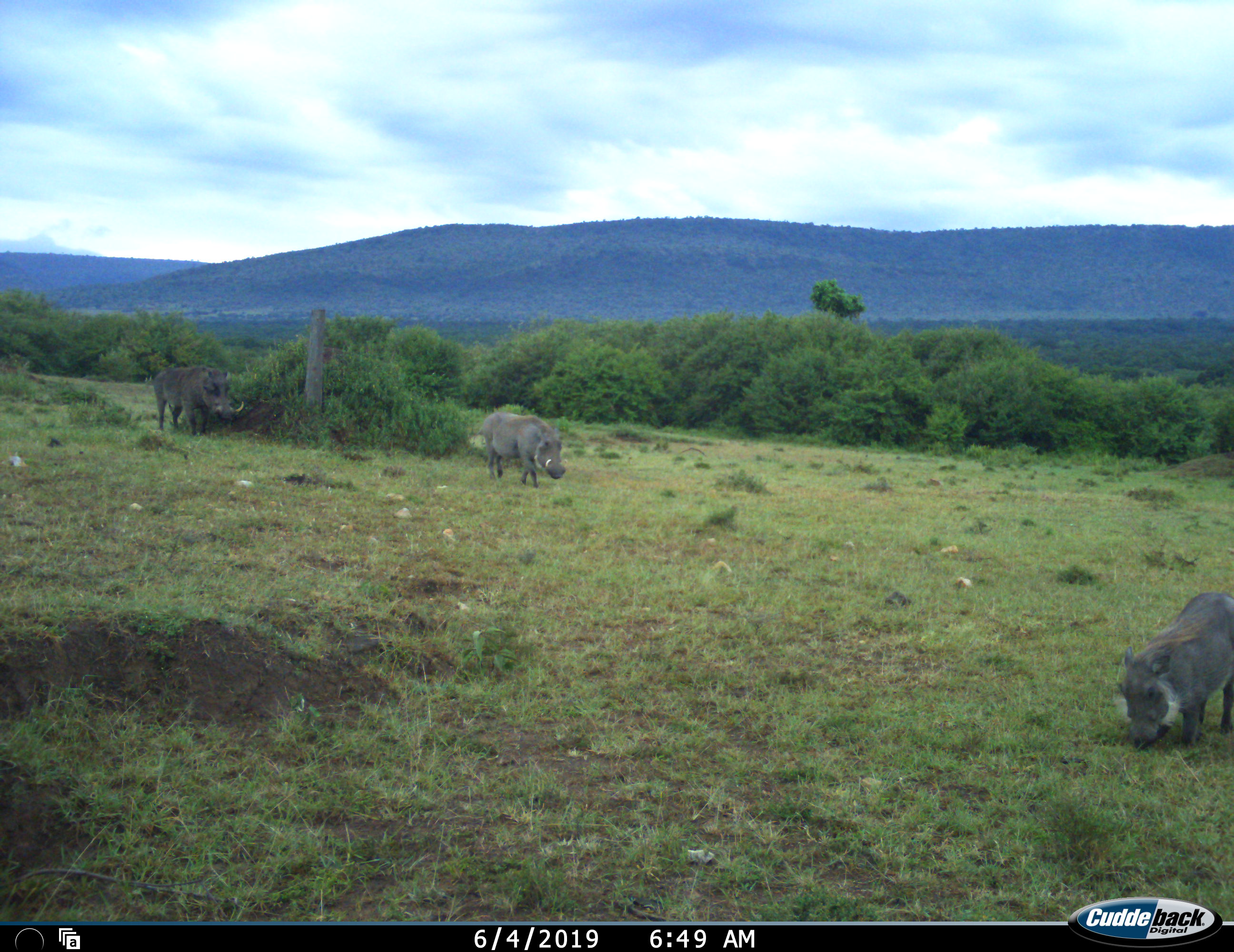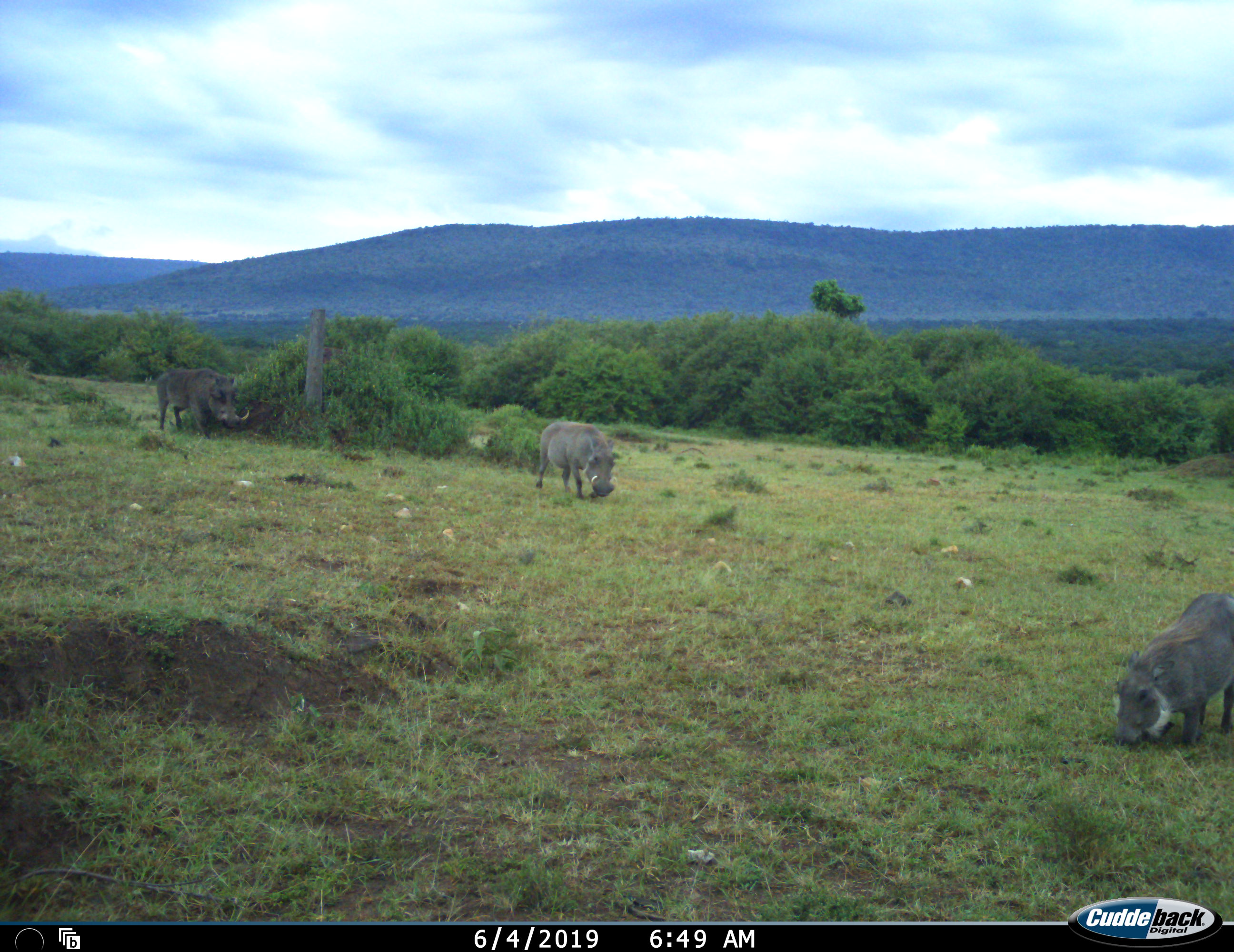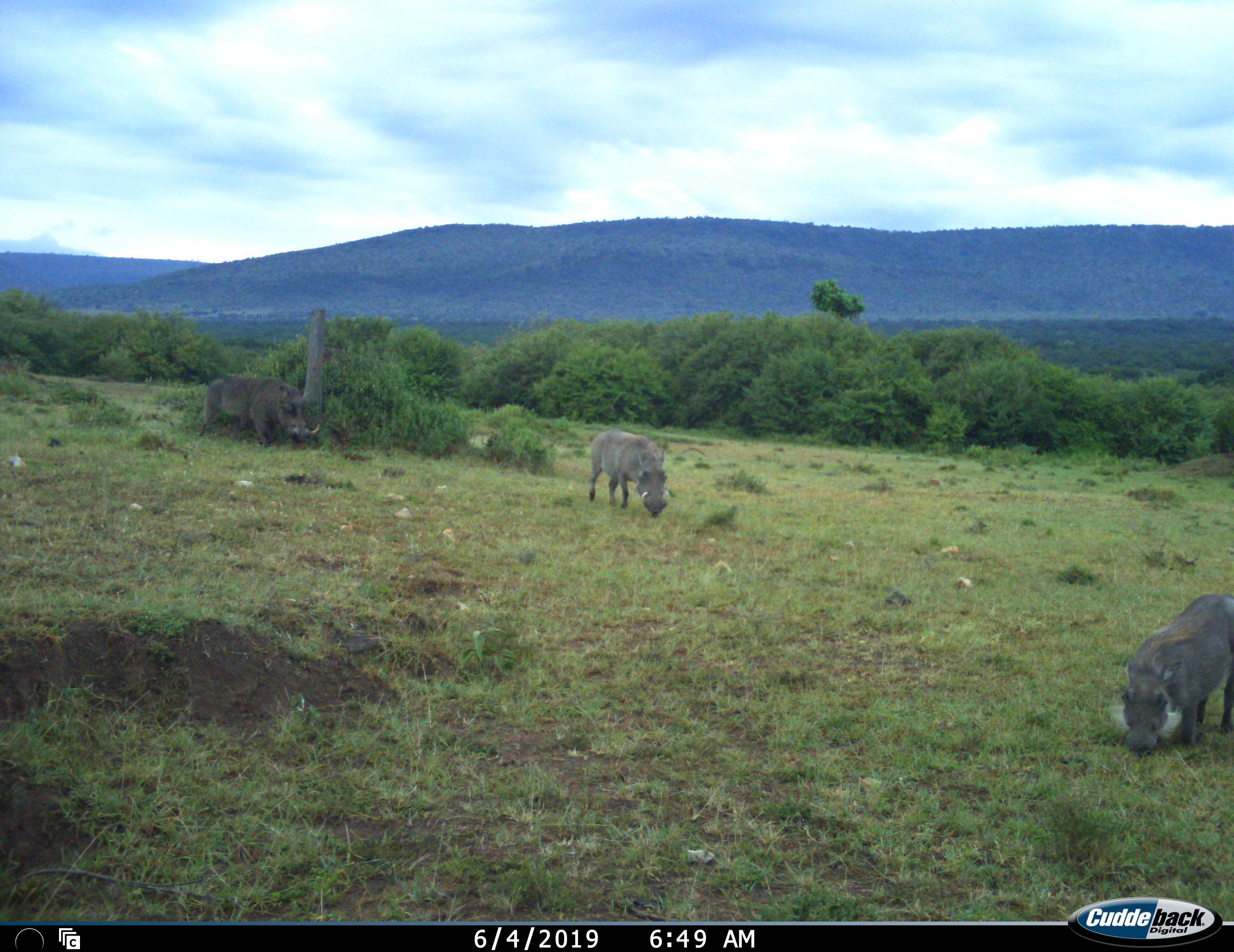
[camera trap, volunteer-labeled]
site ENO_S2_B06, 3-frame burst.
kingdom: Animalia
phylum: Chordata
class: Mammalia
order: Artiodactyla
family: Suidae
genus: Phacochoerus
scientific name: Phacochoerus africanus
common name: warthog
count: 3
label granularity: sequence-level